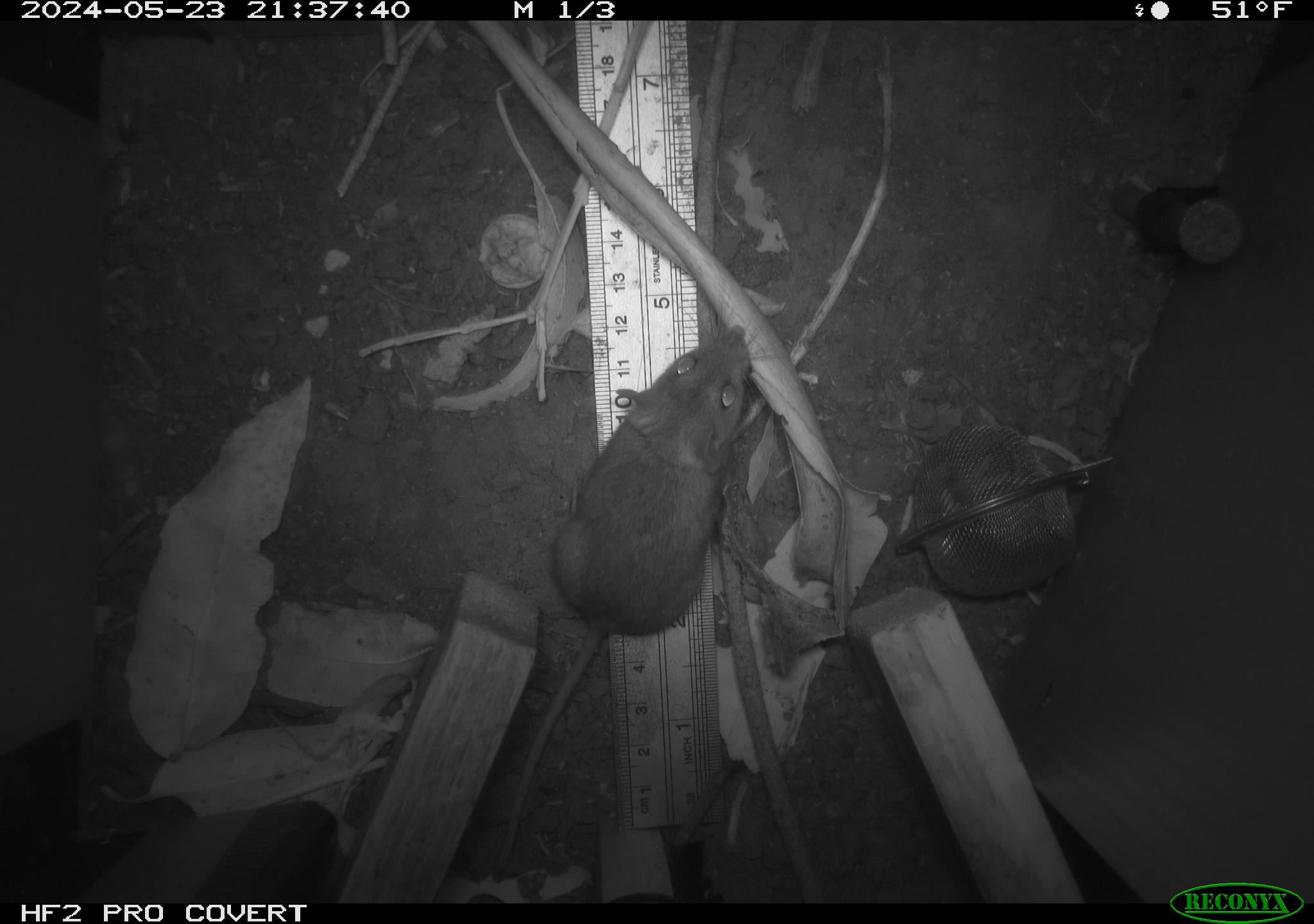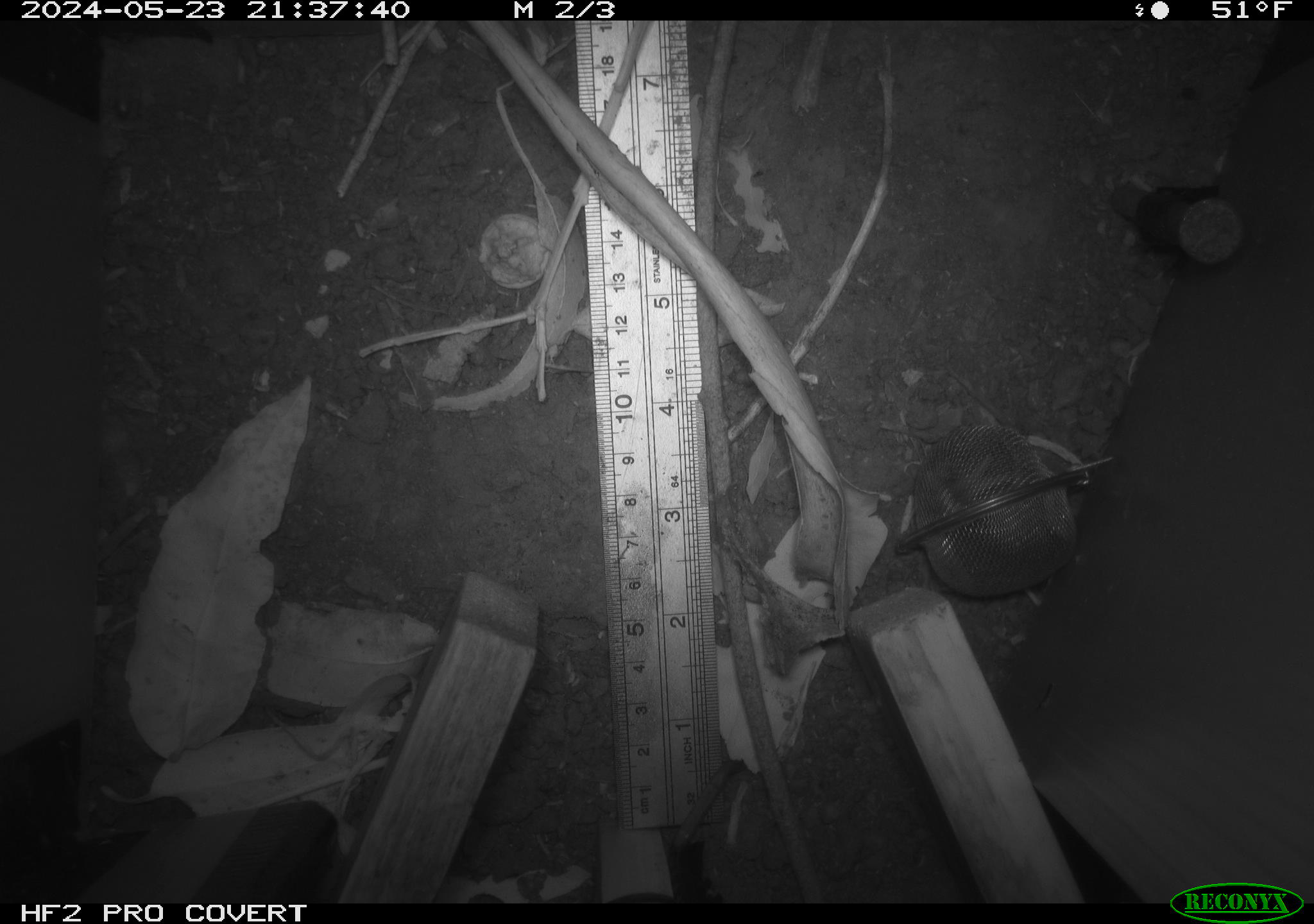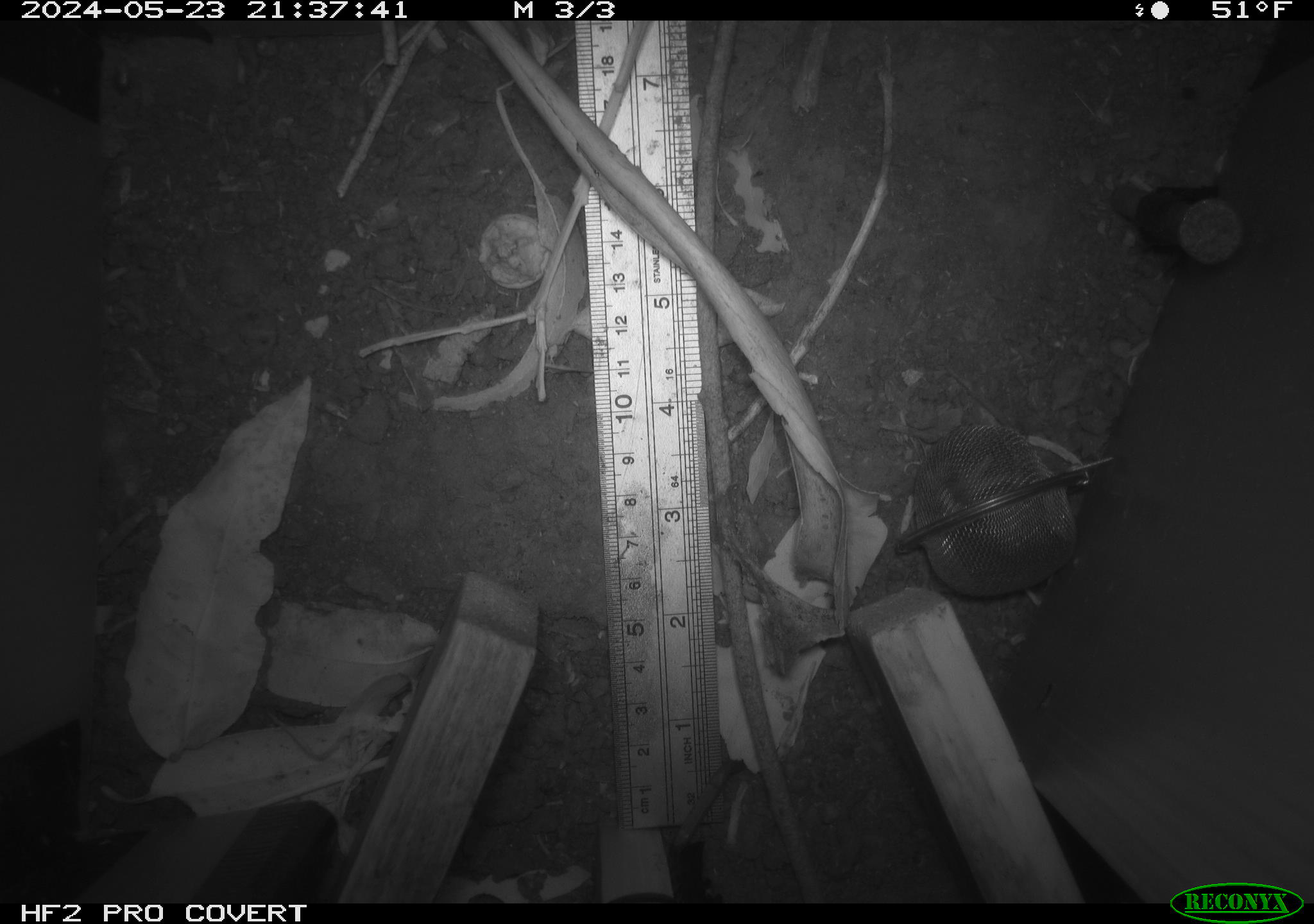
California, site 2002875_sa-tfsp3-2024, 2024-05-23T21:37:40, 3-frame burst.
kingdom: Animalia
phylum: Chordata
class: Mammalia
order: Rodentia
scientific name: Rodentia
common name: rodent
Rodent (Rodentia).